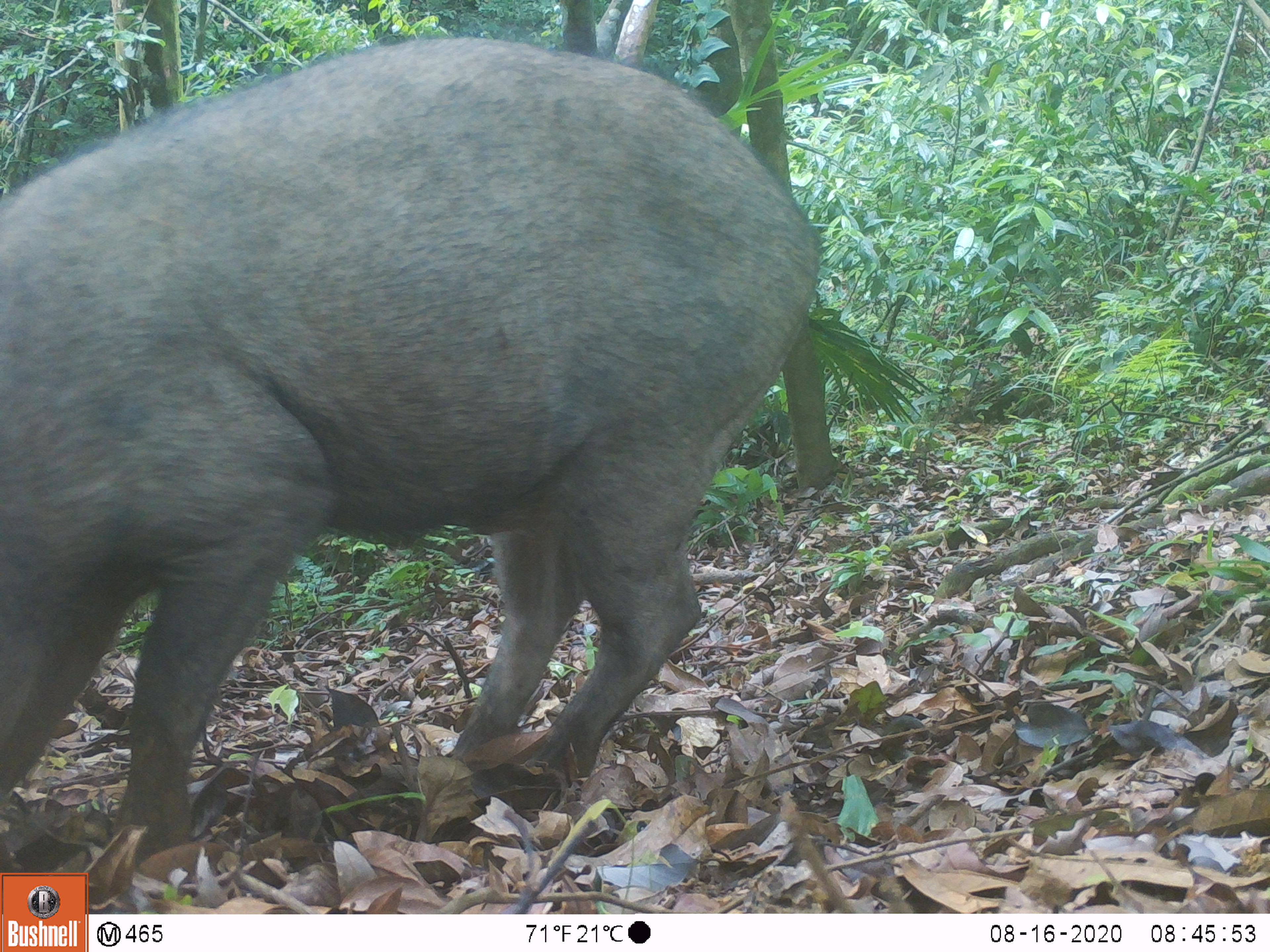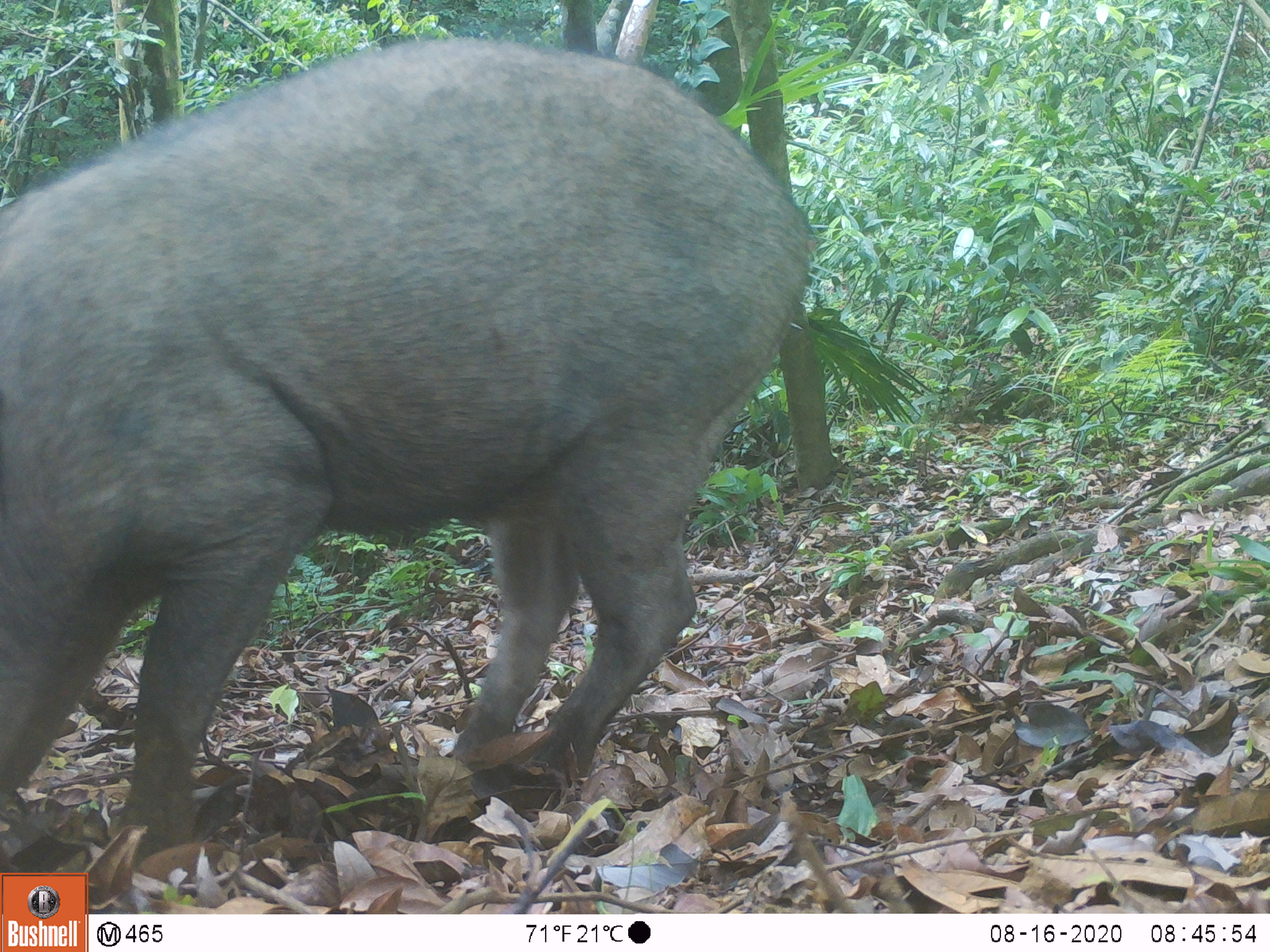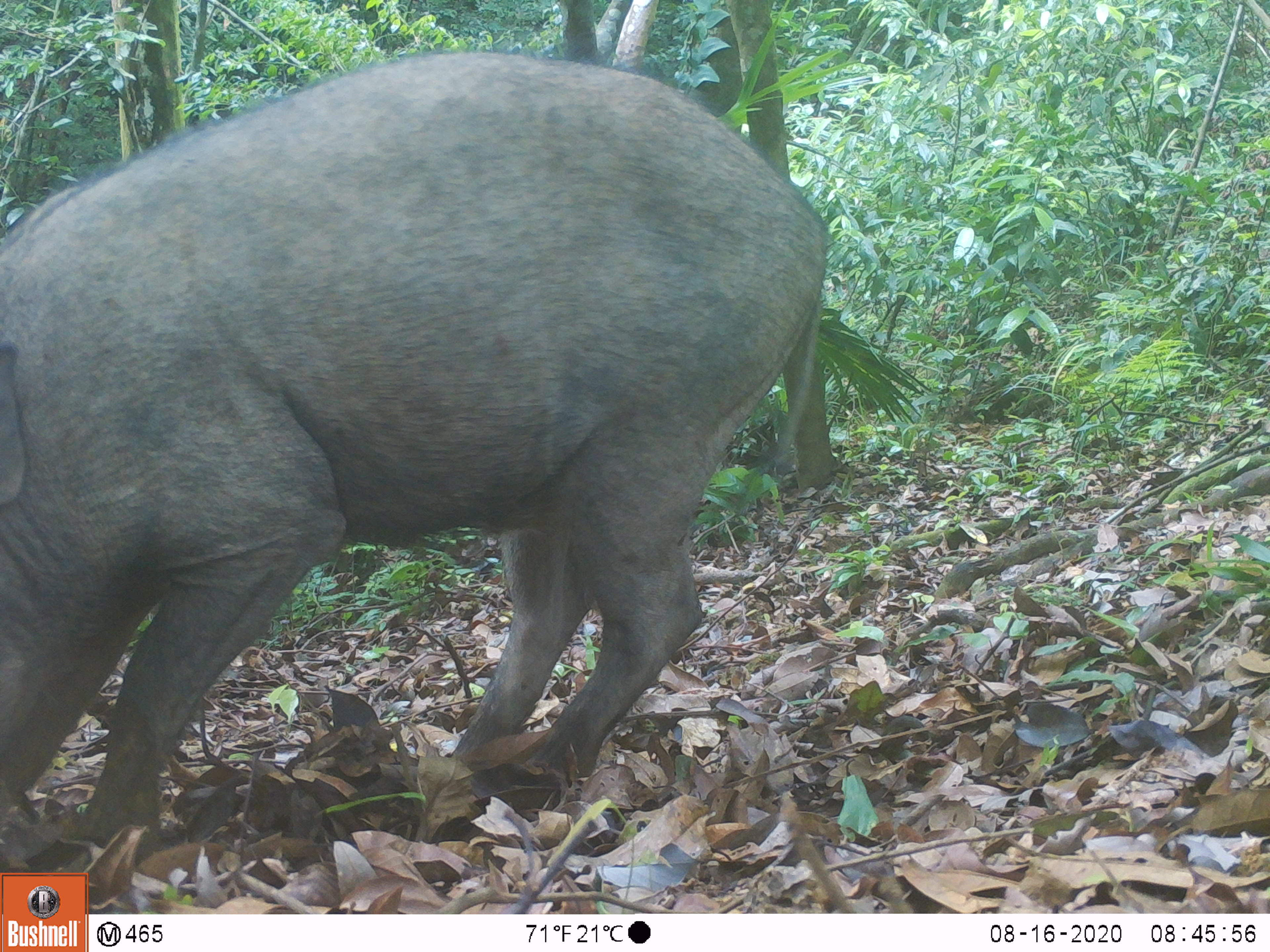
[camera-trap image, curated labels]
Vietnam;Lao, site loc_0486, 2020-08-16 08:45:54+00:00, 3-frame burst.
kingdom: Animalia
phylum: Chordata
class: Mammalia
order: Artiodactyla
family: Suidae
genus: Sus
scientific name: Sus scrofa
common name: eurasian wild pig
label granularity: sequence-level